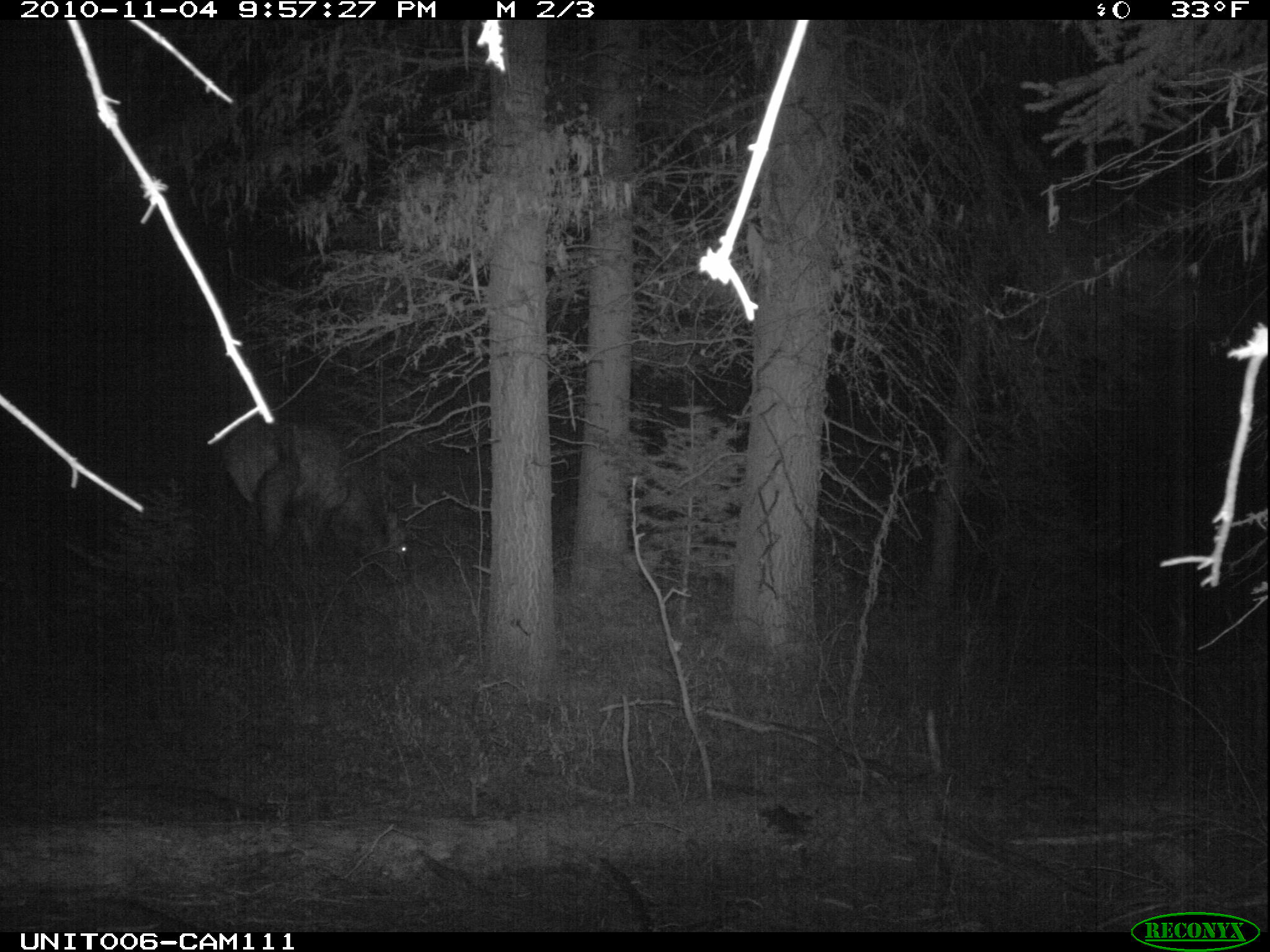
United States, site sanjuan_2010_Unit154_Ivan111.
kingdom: Animalia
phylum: Chordata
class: Mammalia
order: Artiodactyla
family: Cervidae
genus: Cervus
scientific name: Cervus elaphus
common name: red deer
Cervus elaphus (red deer).